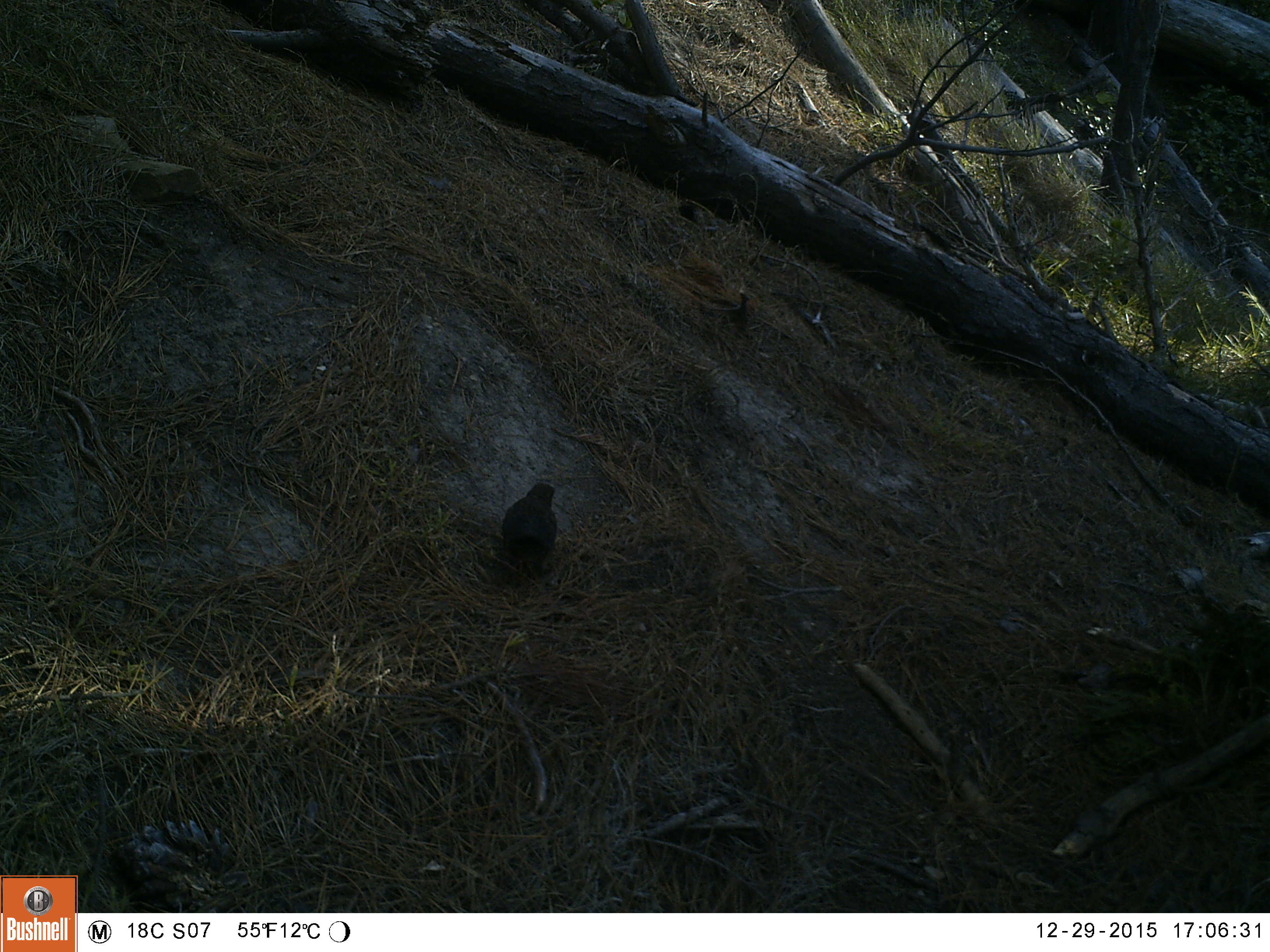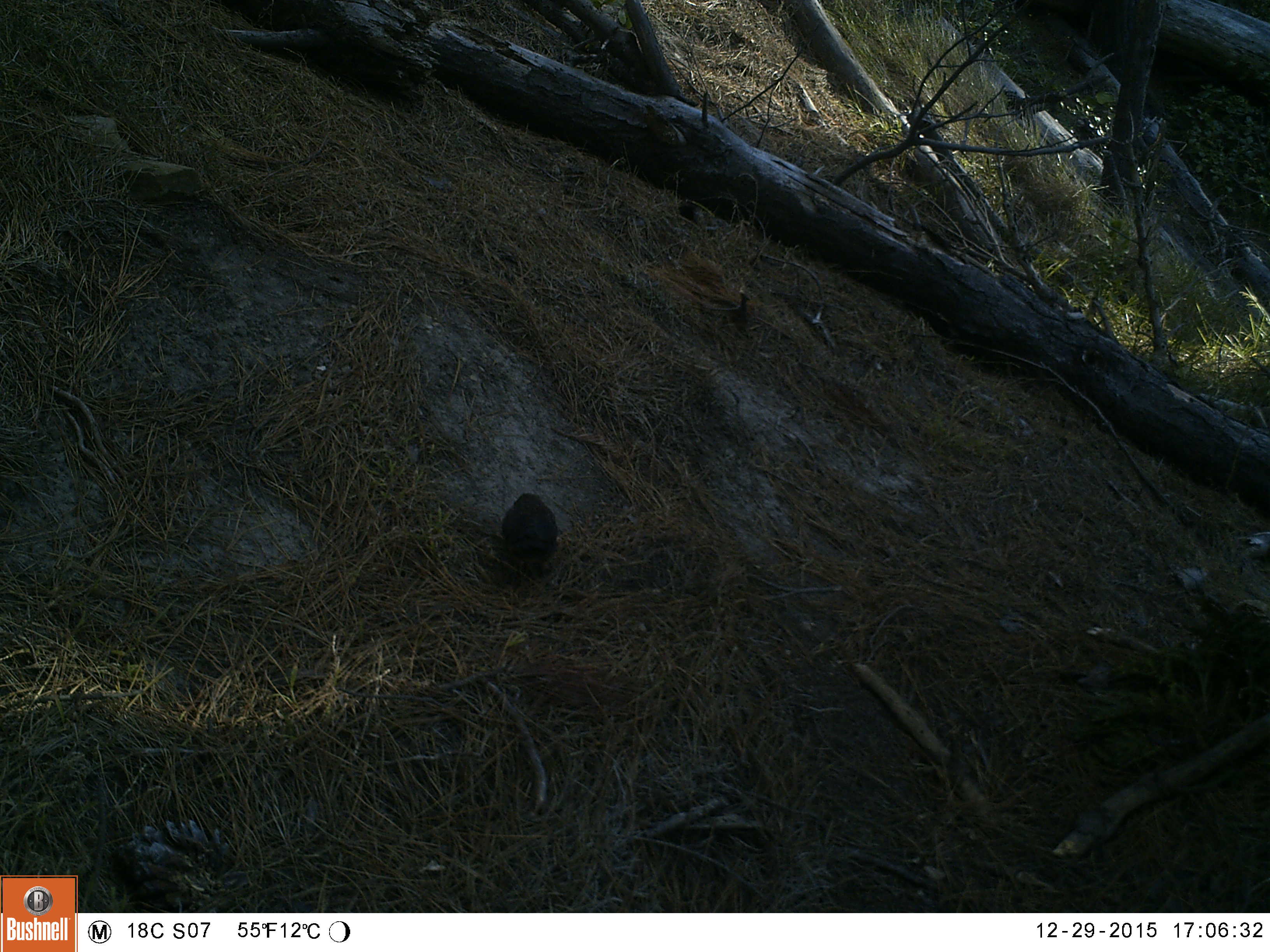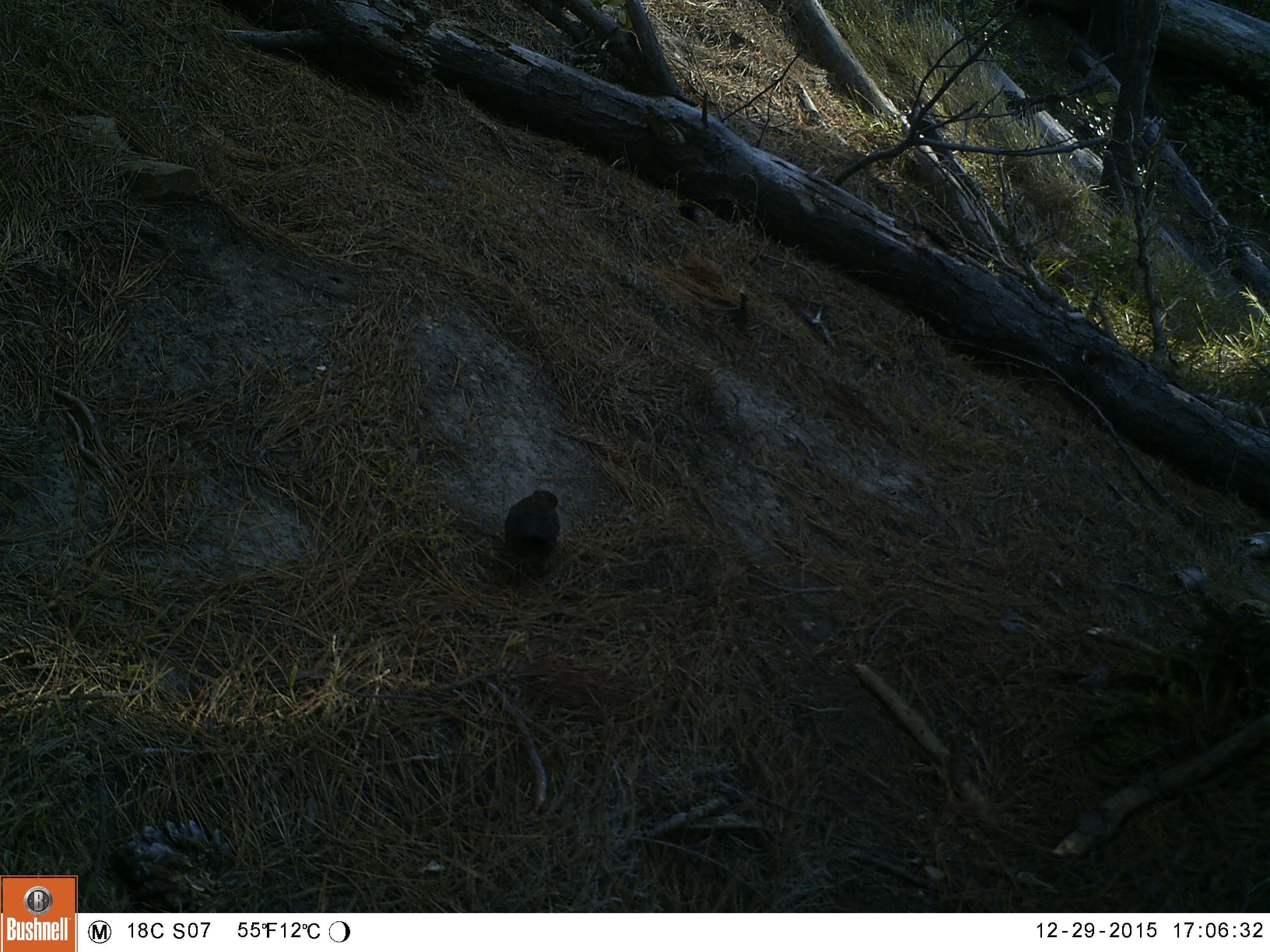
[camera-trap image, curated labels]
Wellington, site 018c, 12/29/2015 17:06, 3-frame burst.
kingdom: Animalia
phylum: Chordata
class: Aves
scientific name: Aves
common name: bird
Bird (Aves).